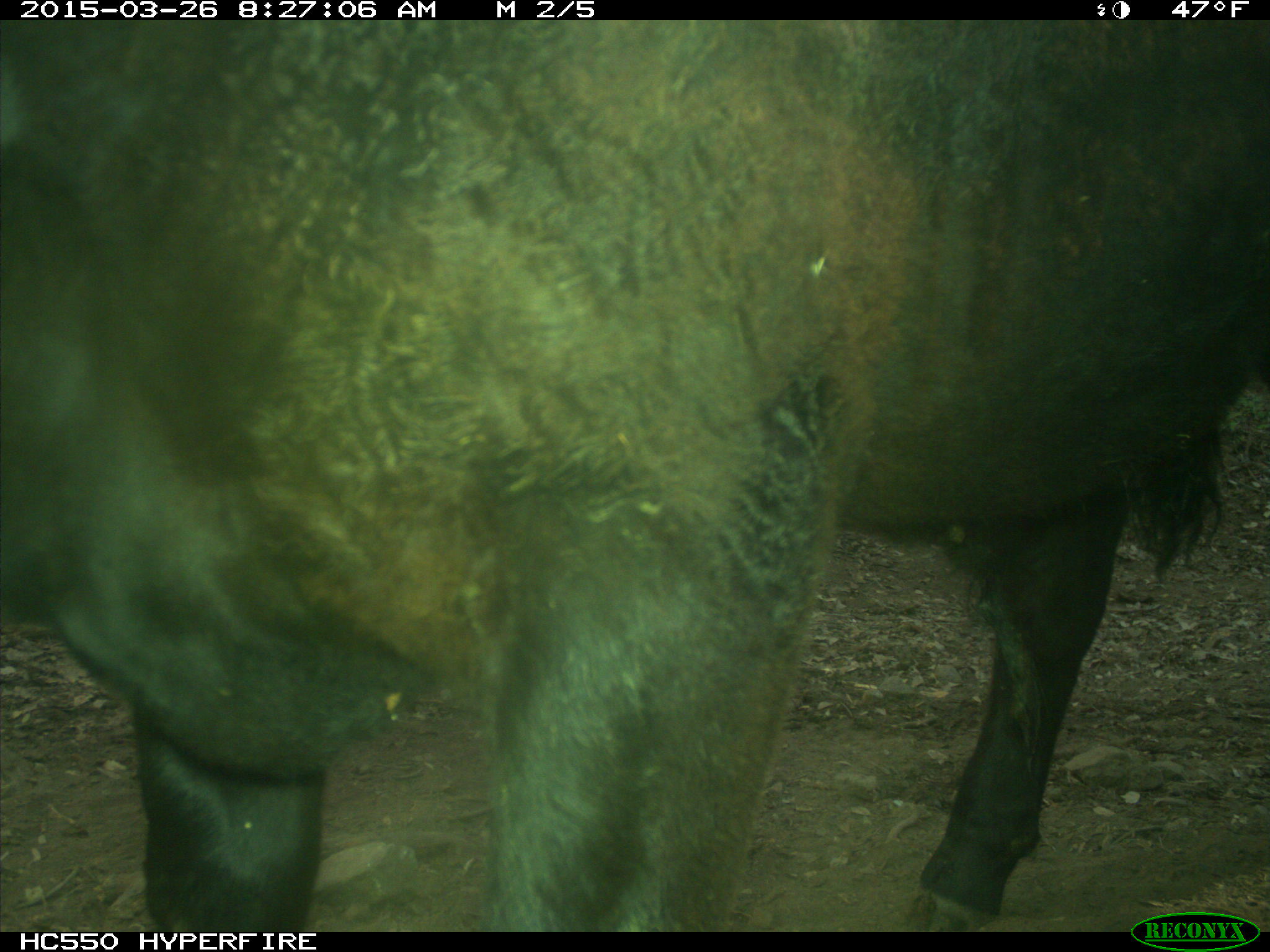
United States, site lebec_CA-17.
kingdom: Animalia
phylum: Chordata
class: Mammalia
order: Artiodactyla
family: Bovidae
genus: Bos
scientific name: Bos taurus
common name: domestic cow